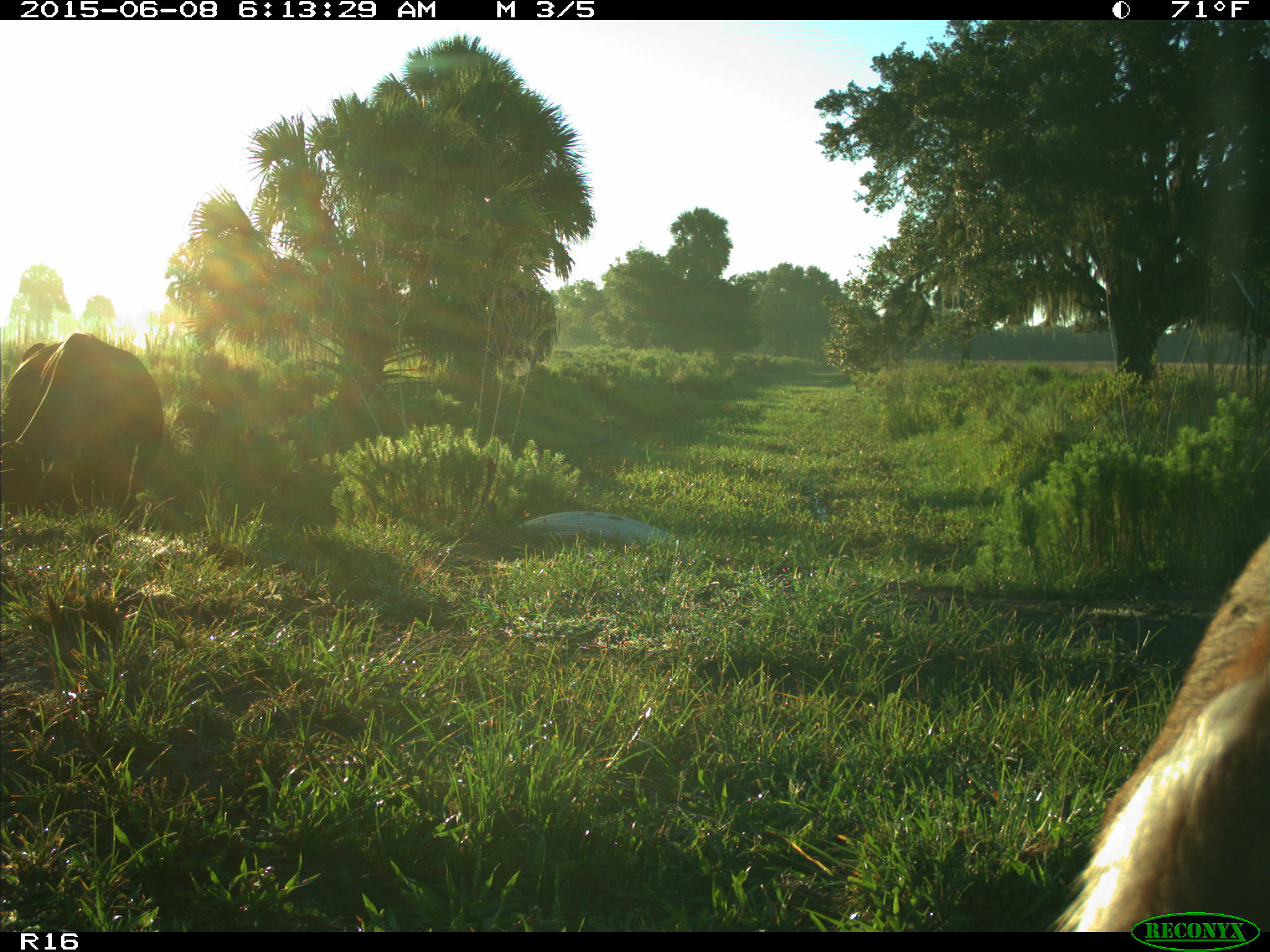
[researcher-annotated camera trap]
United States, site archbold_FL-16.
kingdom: Animalia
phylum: Chordata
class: Mammalia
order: Artiodactyla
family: Bovidae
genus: Bos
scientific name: Bos taurus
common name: domestic cow